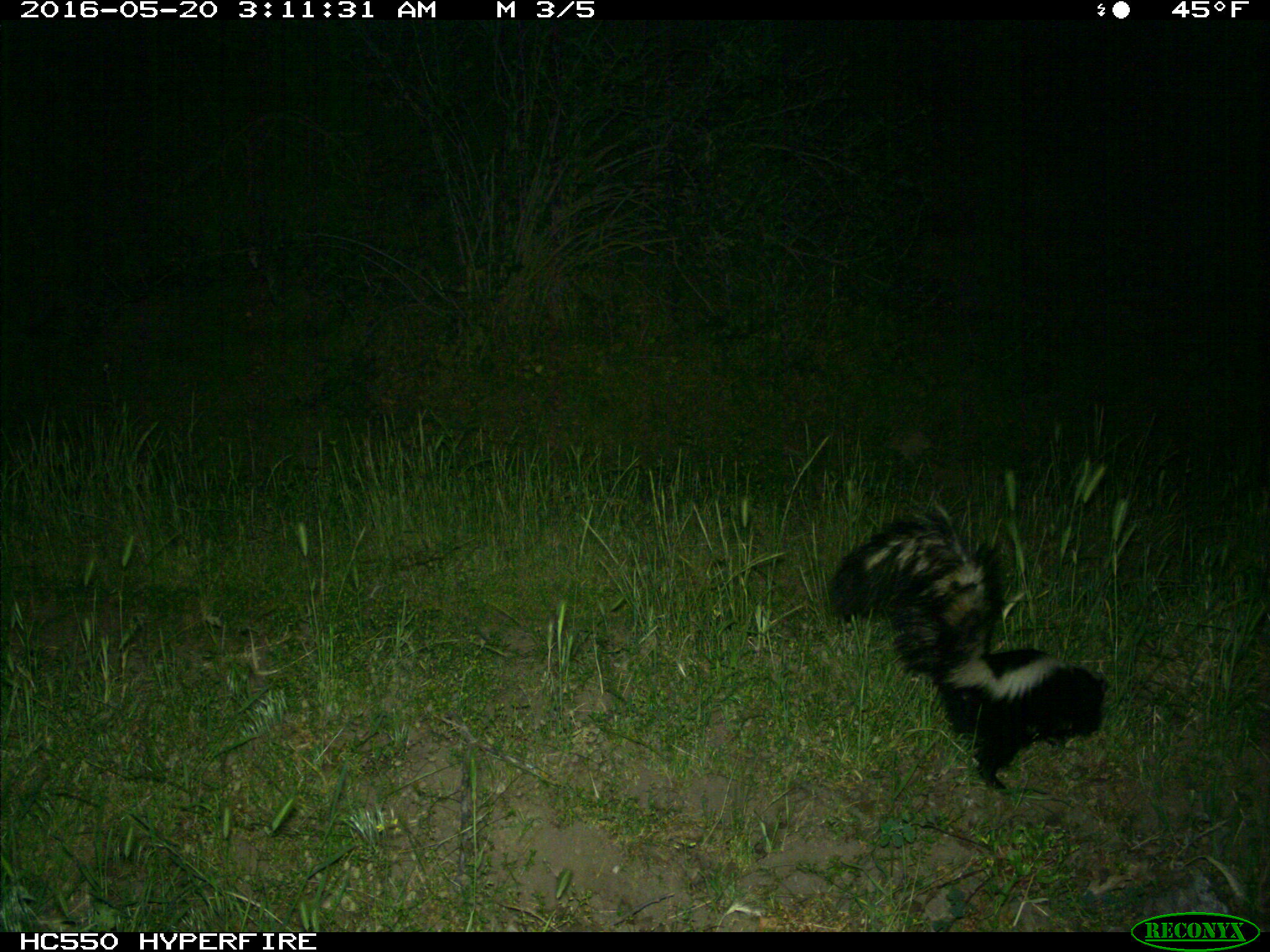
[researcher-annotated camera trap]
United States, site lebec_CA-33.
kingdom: Animalia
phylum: Chordata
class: Mammalia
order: Carnivora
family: Mephitidae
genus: Mephitis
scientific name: Mephitis mephitis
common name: striped skunk